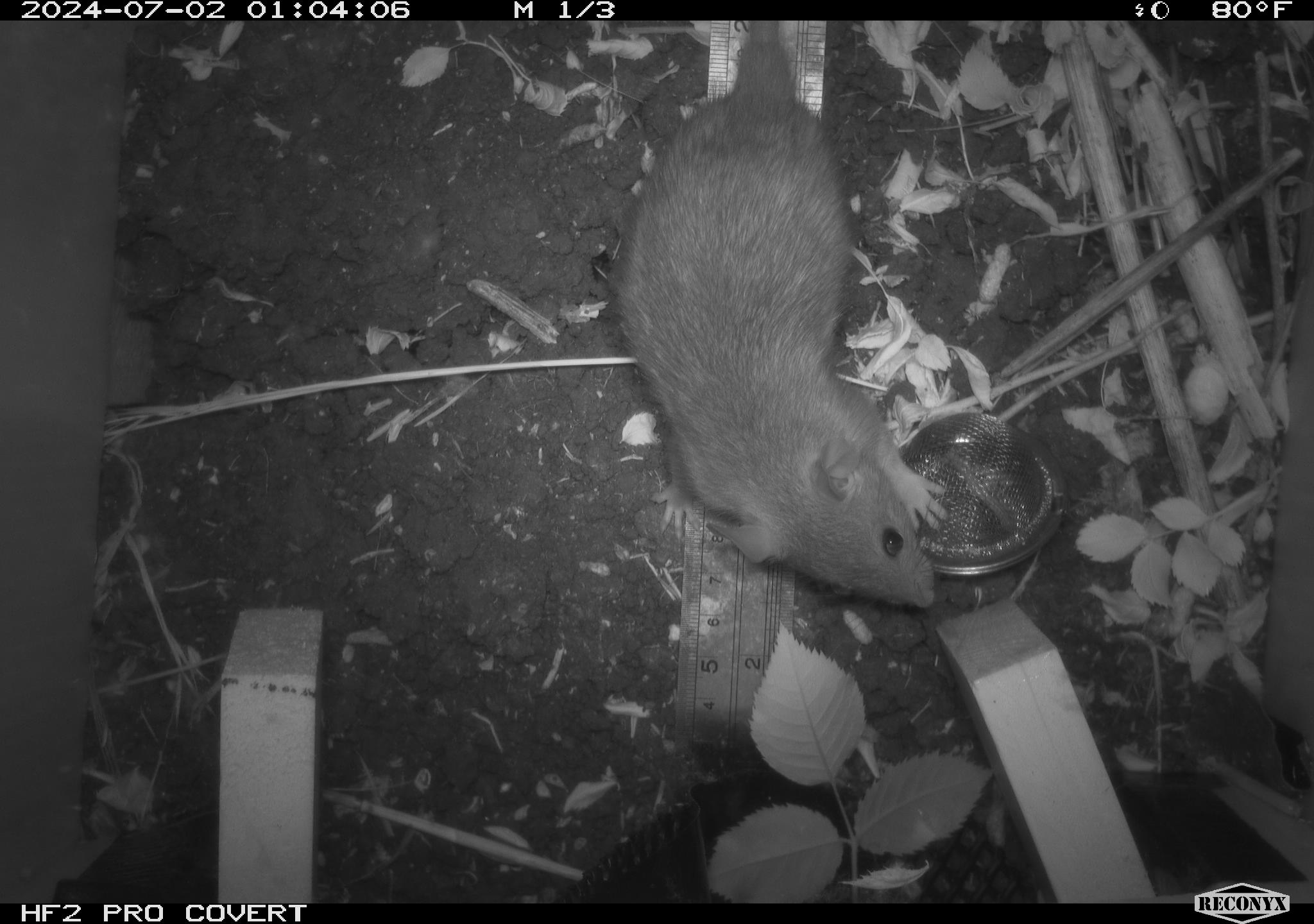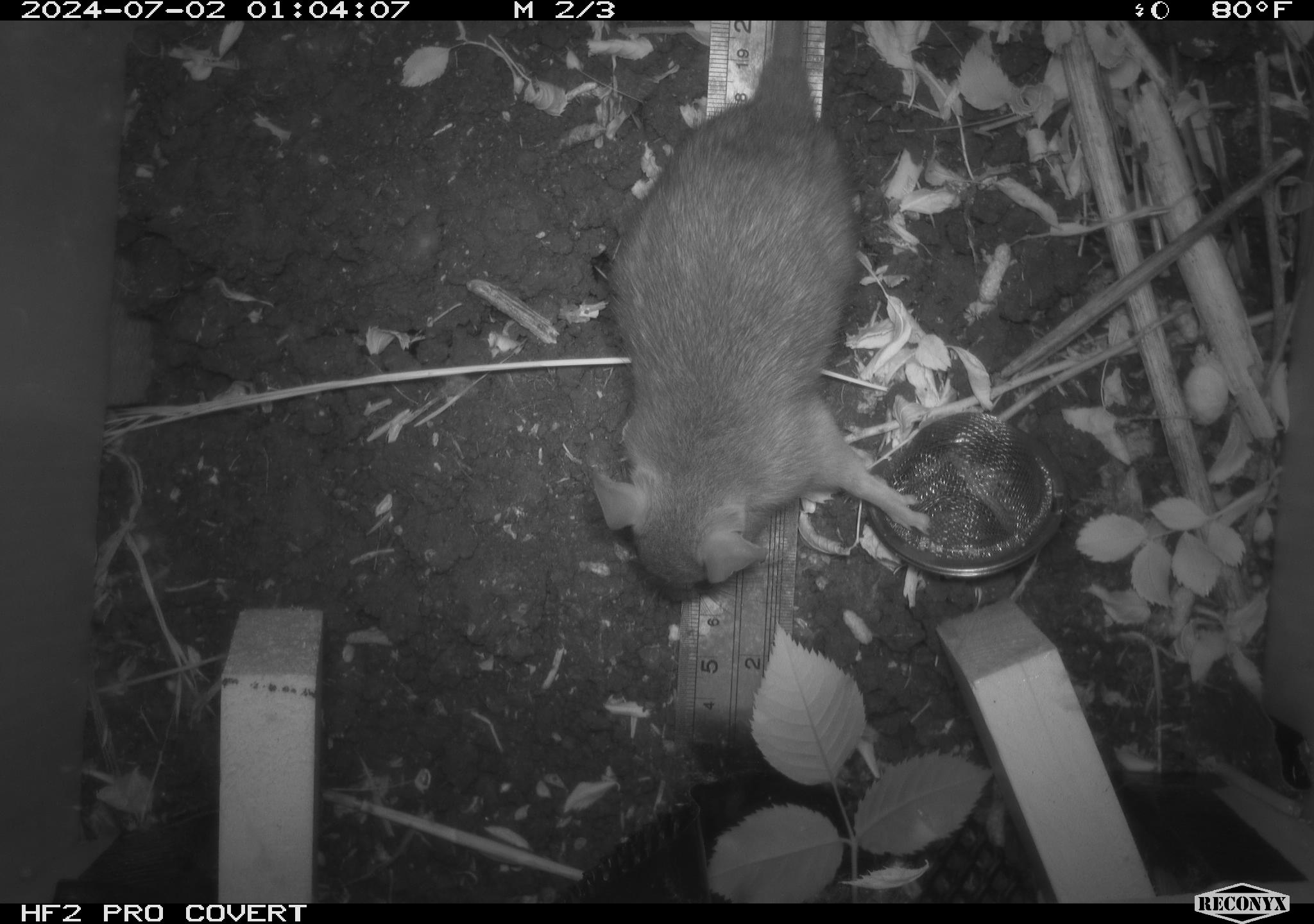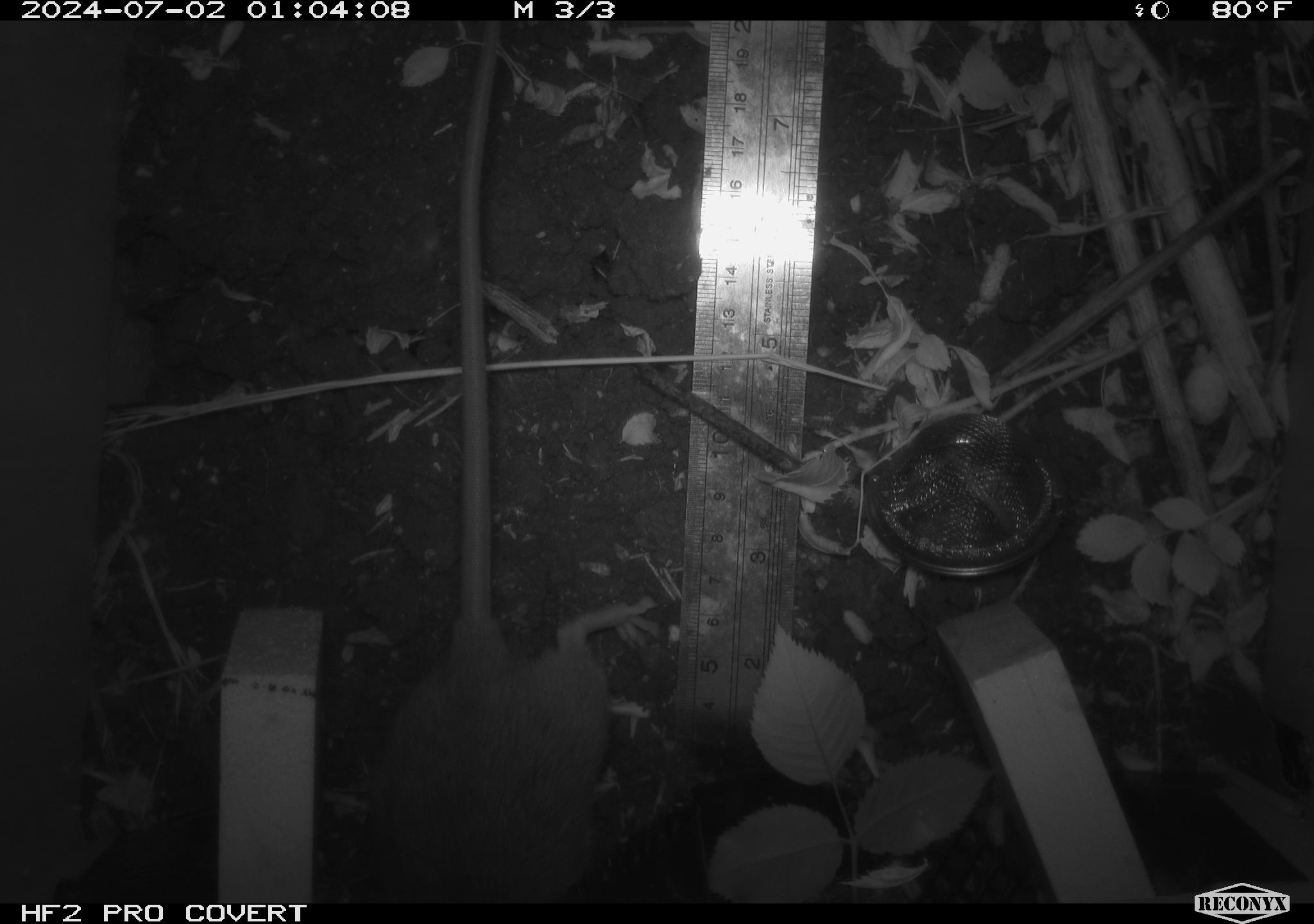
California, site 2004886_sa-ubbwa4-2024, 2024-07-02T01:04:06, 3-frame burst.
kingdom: Animalia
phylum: Chordata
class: Mammalia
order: Rodentia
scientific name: Rodentia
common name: woodrat or rat or mouse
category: woodrat or rat or mouse species